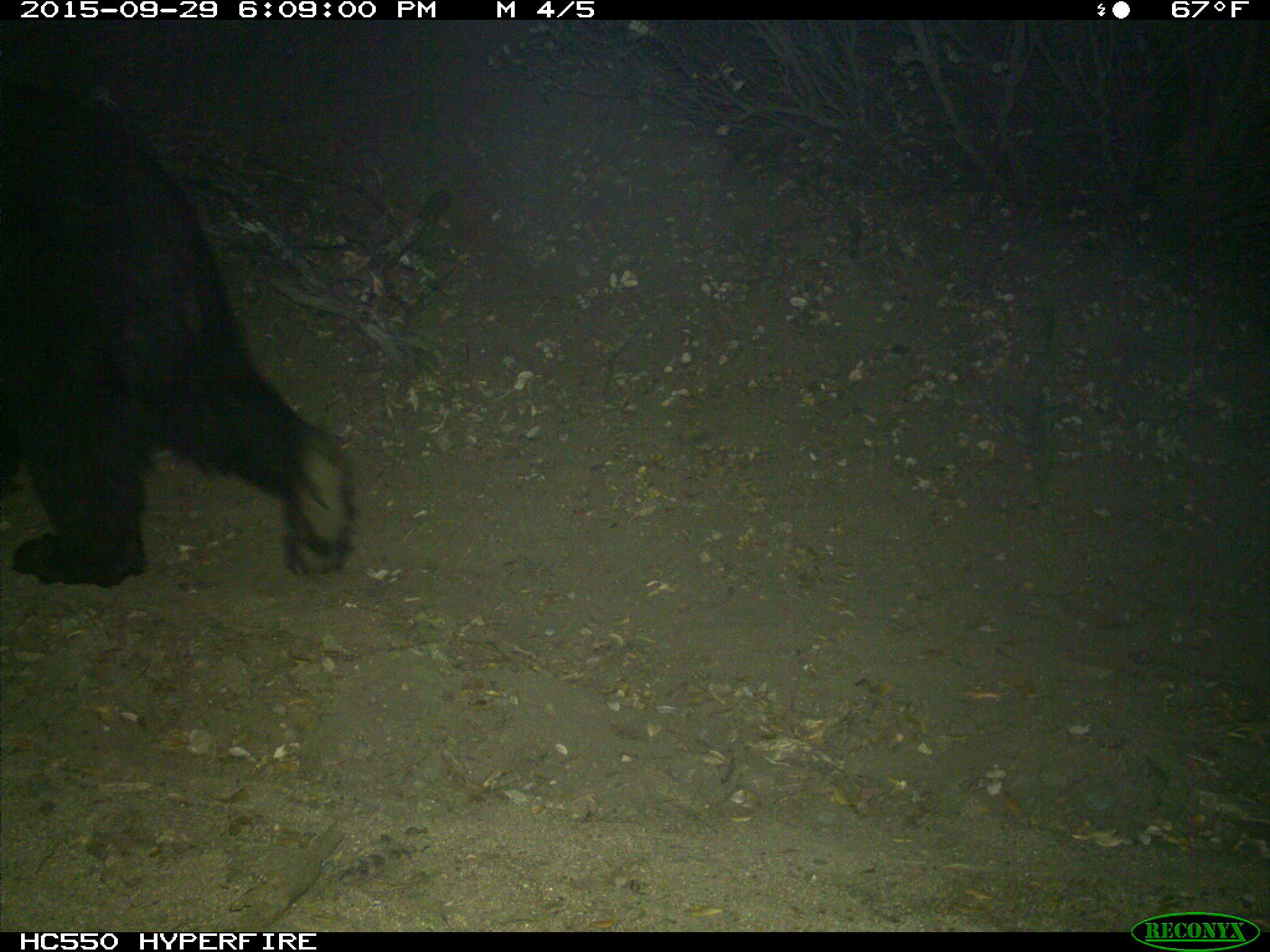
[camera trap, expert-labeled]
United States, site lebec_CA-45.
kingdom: Animalia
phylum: Chordata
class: Mammalia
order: Carnivora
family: Ursidae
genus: Ursus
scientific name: Ursus americanus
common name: american black bear